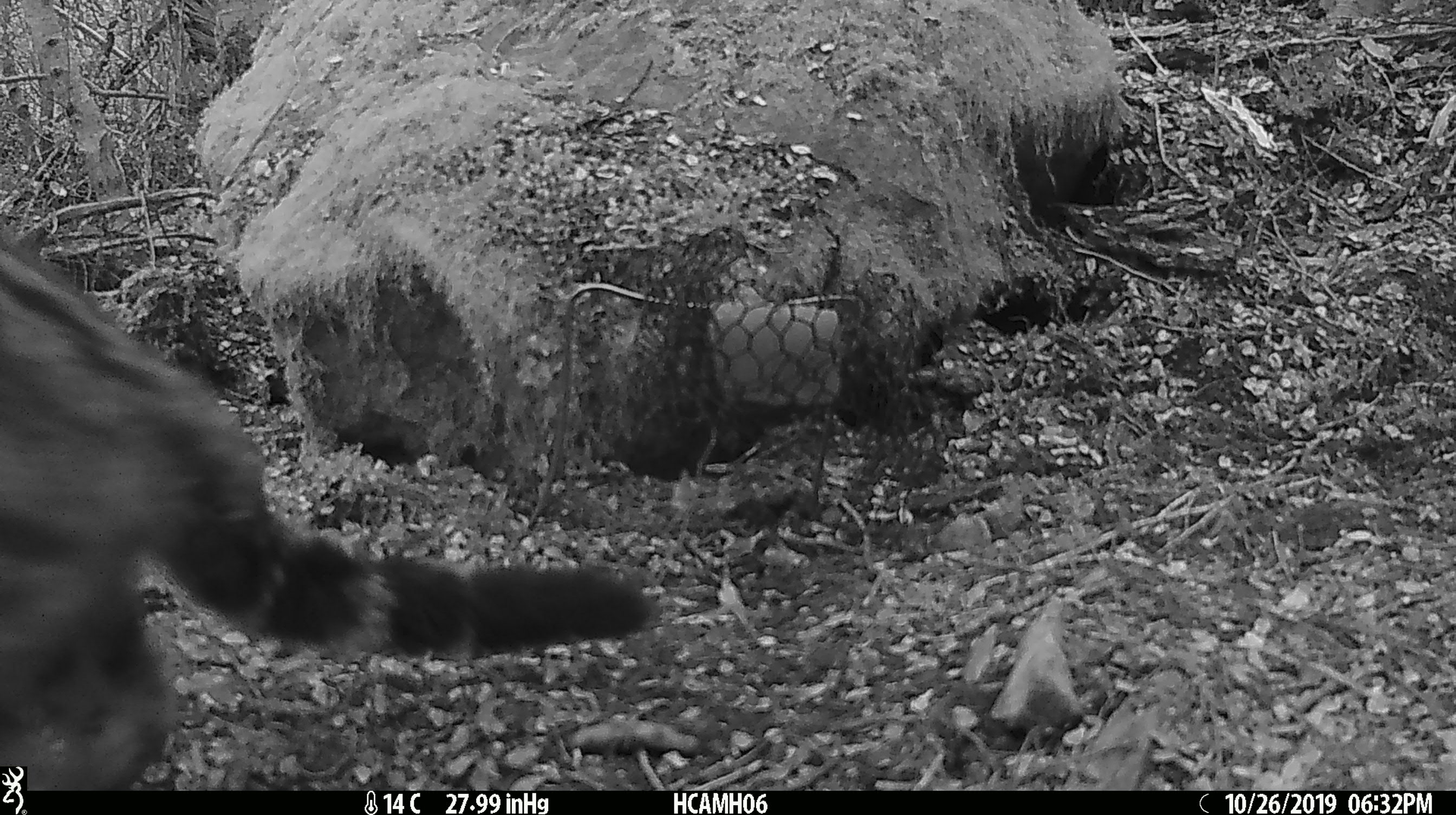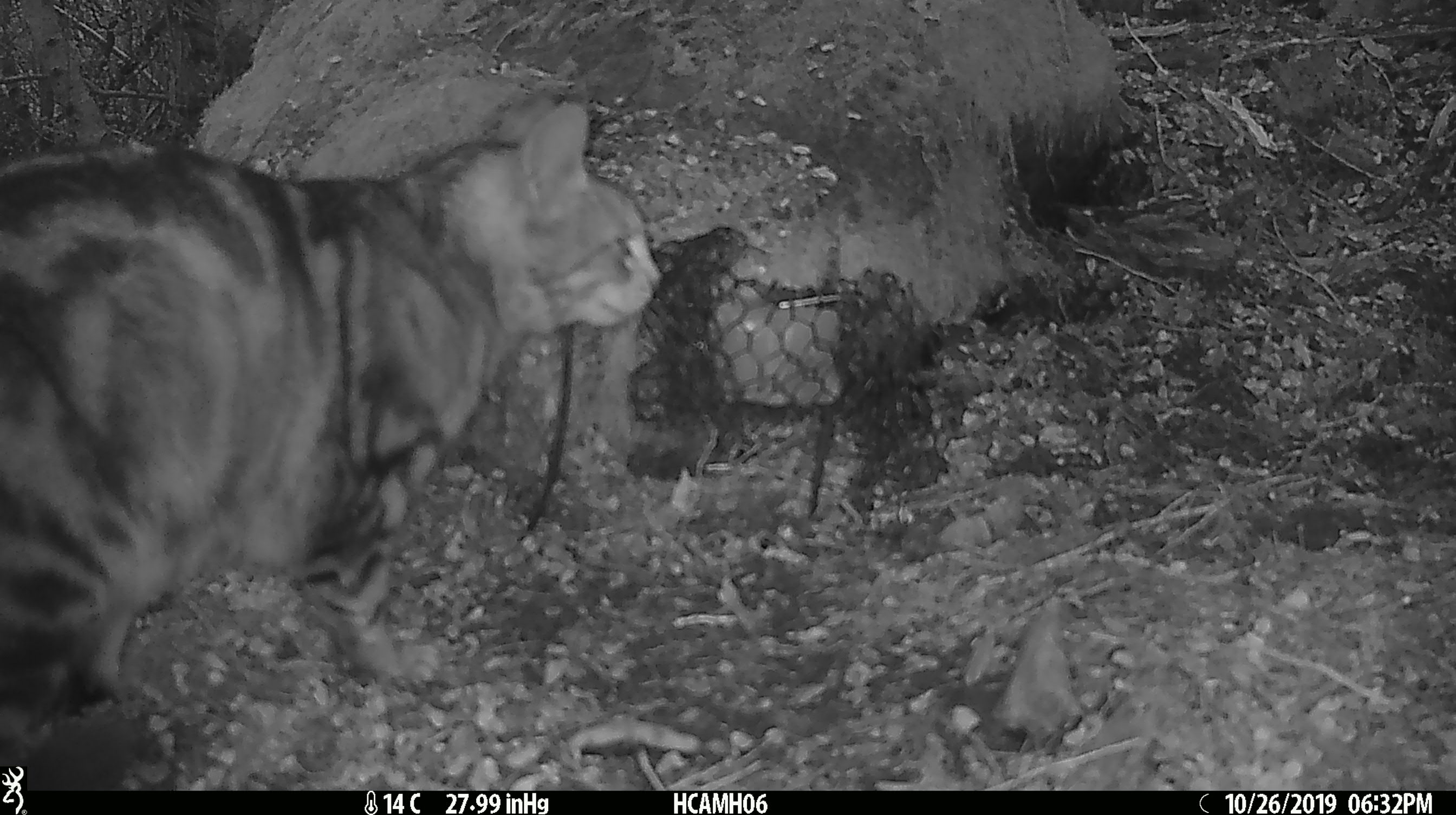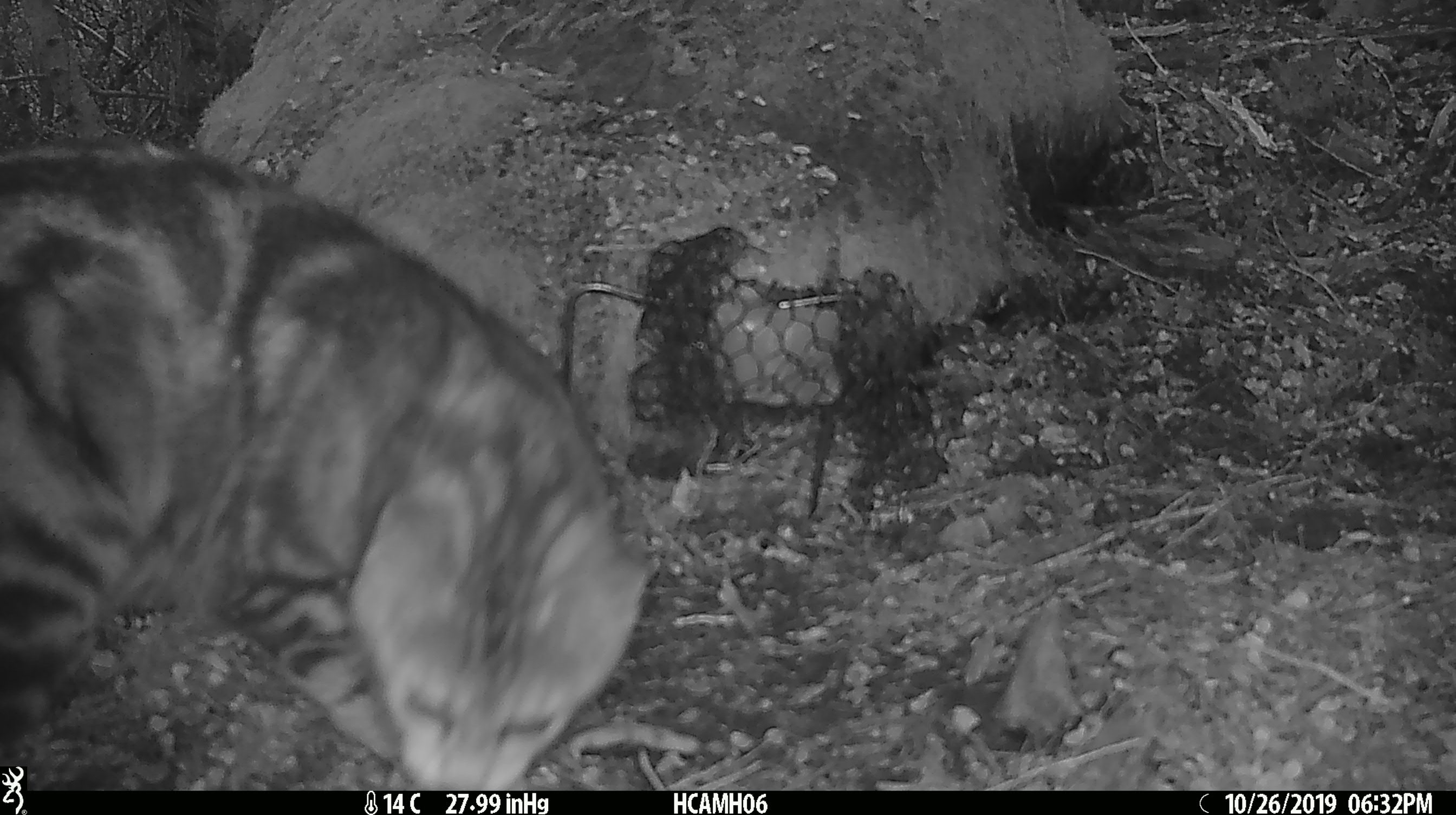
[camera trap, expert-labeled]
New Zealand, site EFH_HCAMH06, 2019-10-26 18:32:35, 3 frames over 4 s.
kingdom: Animalia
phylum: Chordata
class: Mammalia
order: Carnivora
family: Felidae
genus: Felis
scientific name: Felis catus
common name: domestic cat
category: cat